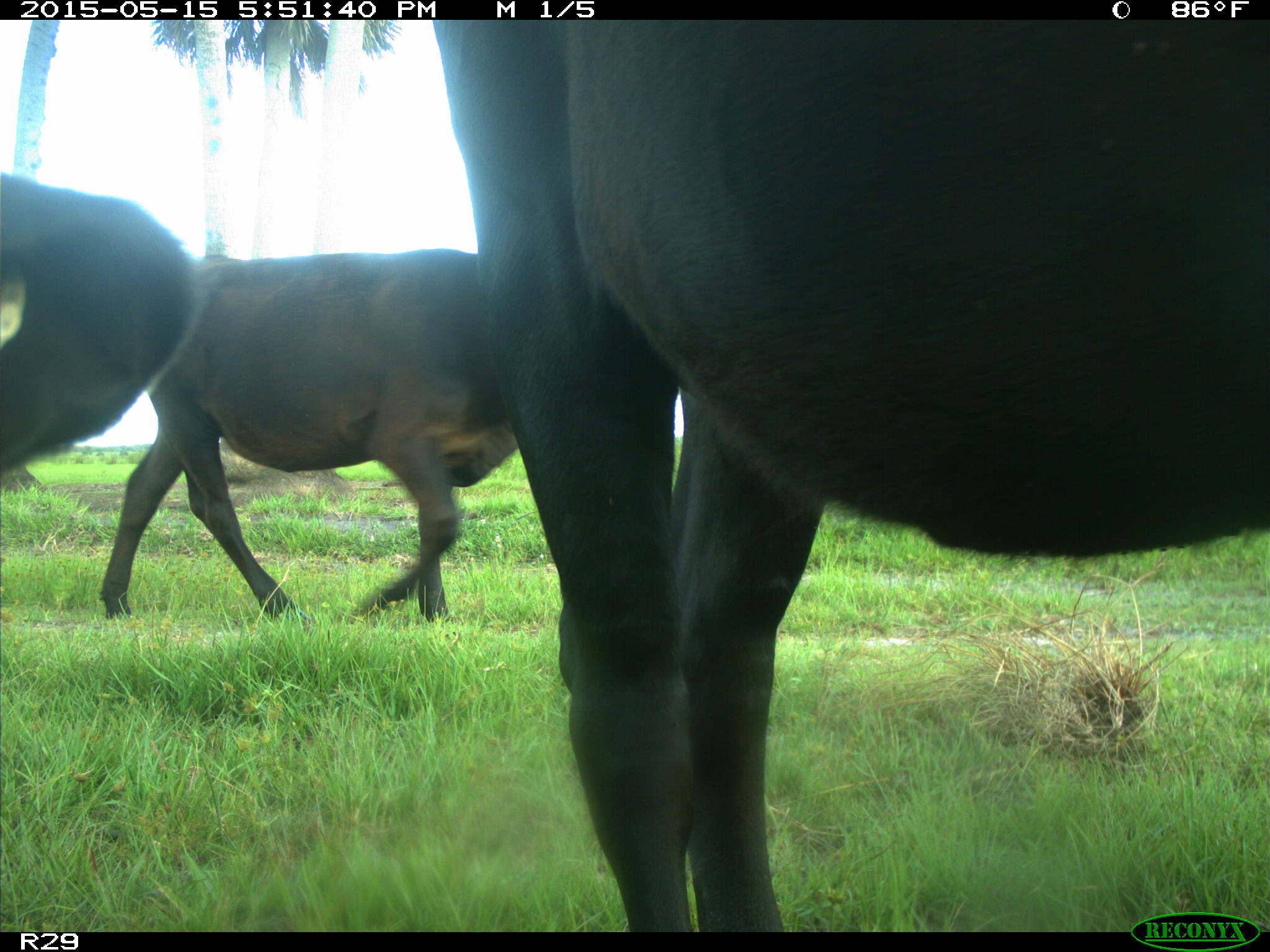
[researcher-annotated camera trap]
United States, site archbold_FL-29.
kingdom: Animalia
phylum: Chordata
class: Mammalia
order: Artiodactyla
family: Bovidae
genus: Bos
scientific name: Bos taurus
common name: domestic cow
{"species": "Bos taurus (domestic cow)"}